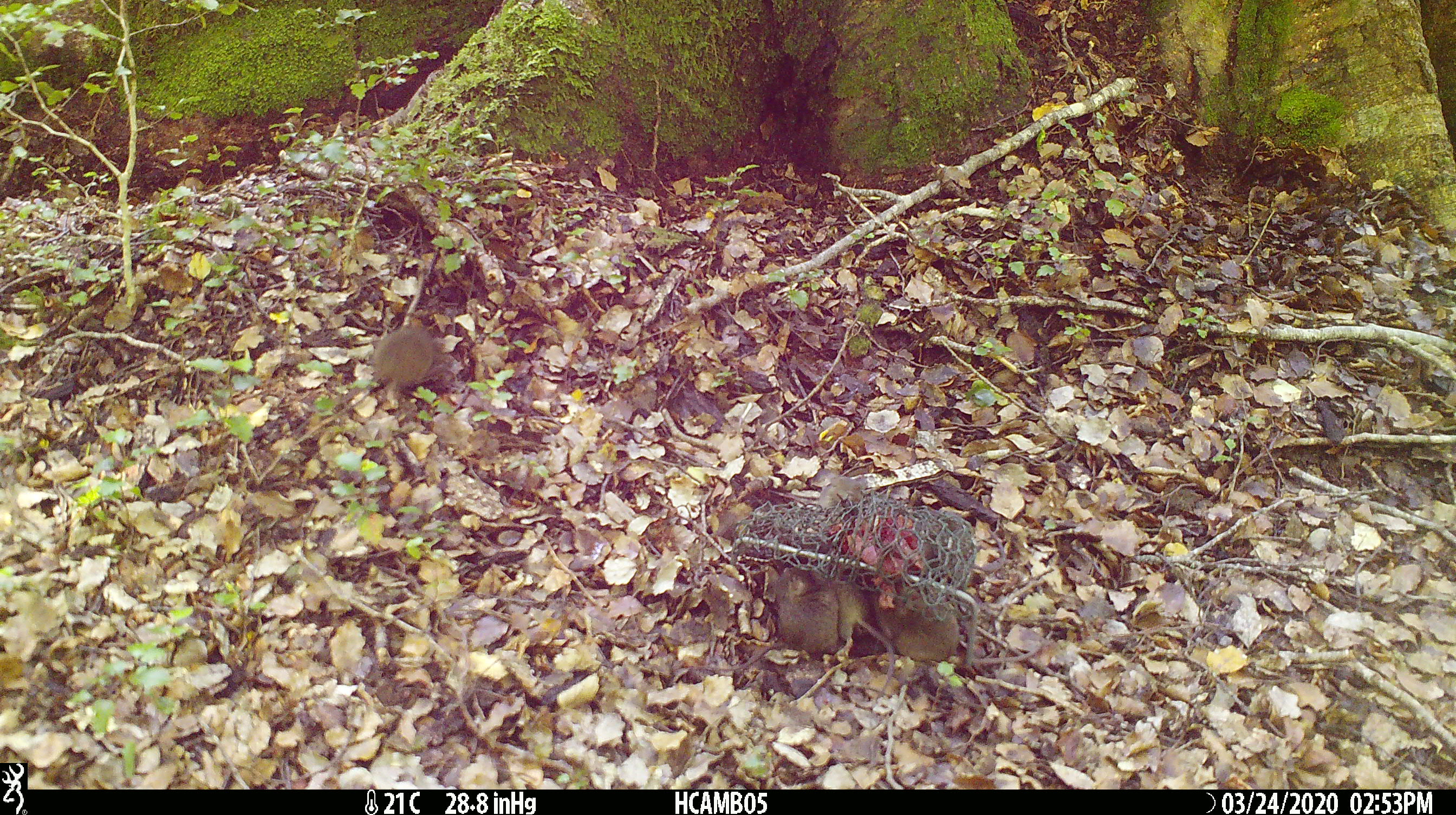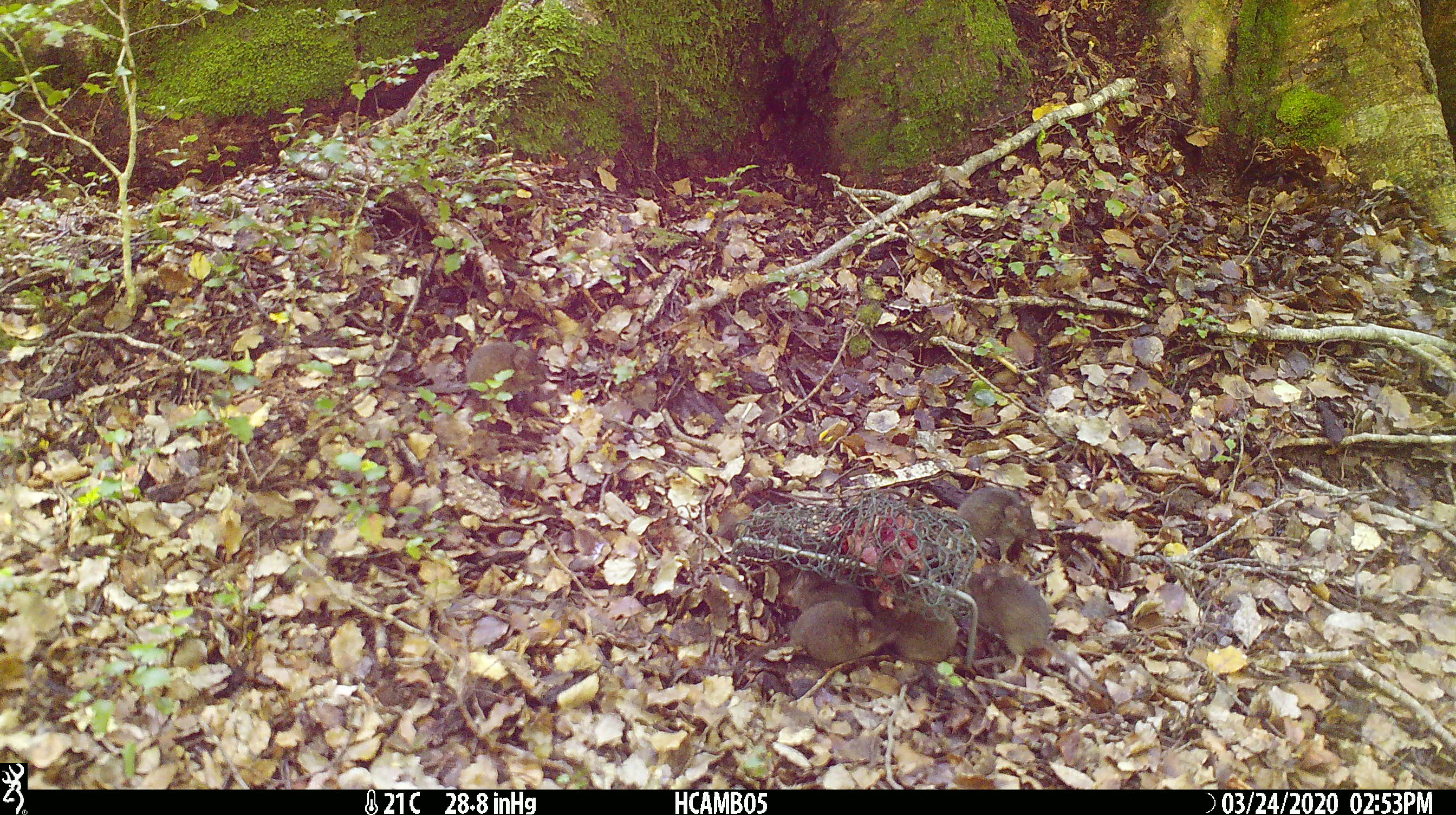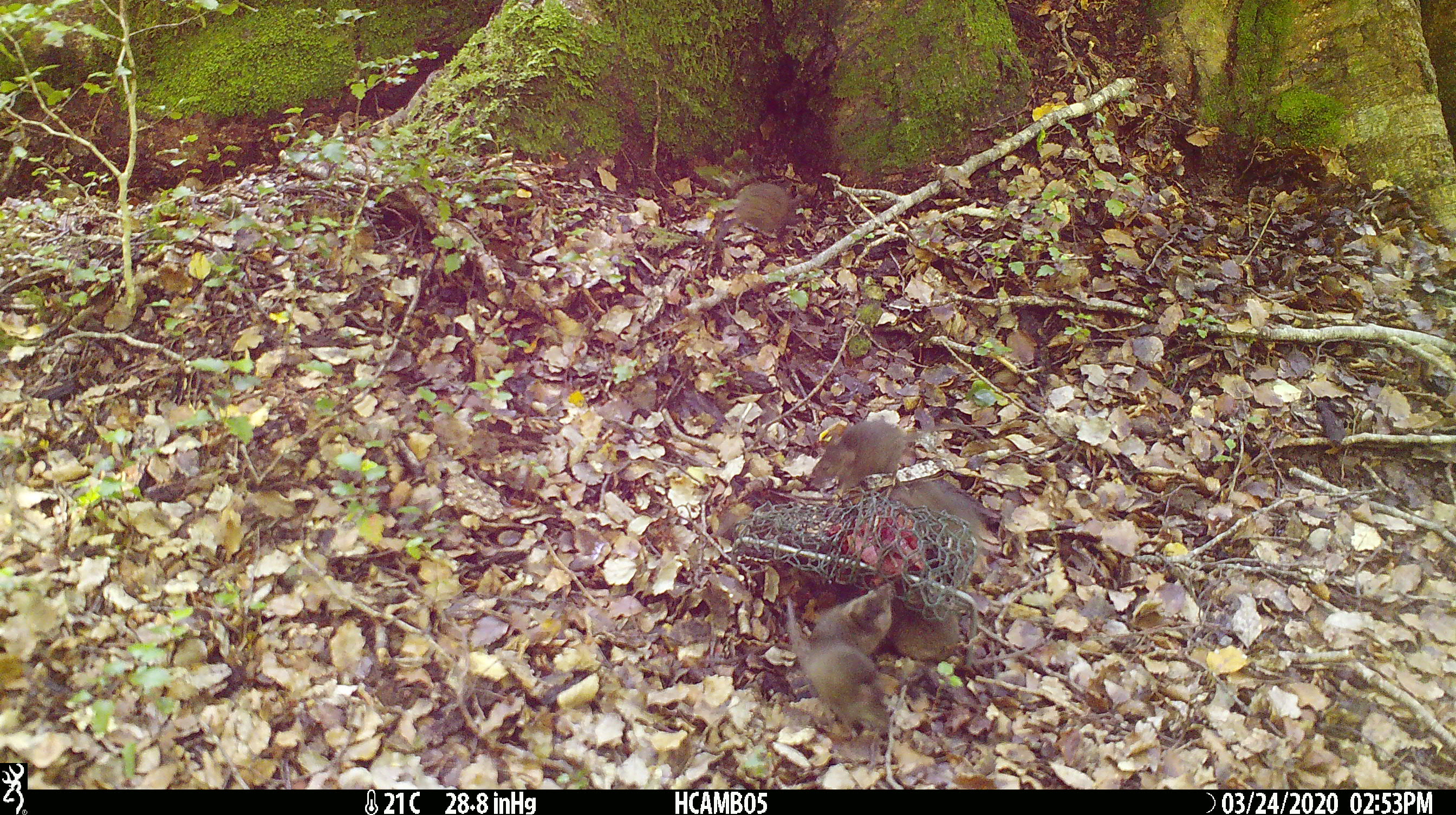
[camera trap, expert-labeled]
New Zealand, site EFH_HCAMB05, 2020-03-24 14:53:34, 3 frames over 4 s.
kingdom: Animalia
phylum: Chordata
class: Mammalia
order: Rodentia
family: Muridae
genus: Mus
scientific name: Mus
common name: mouse